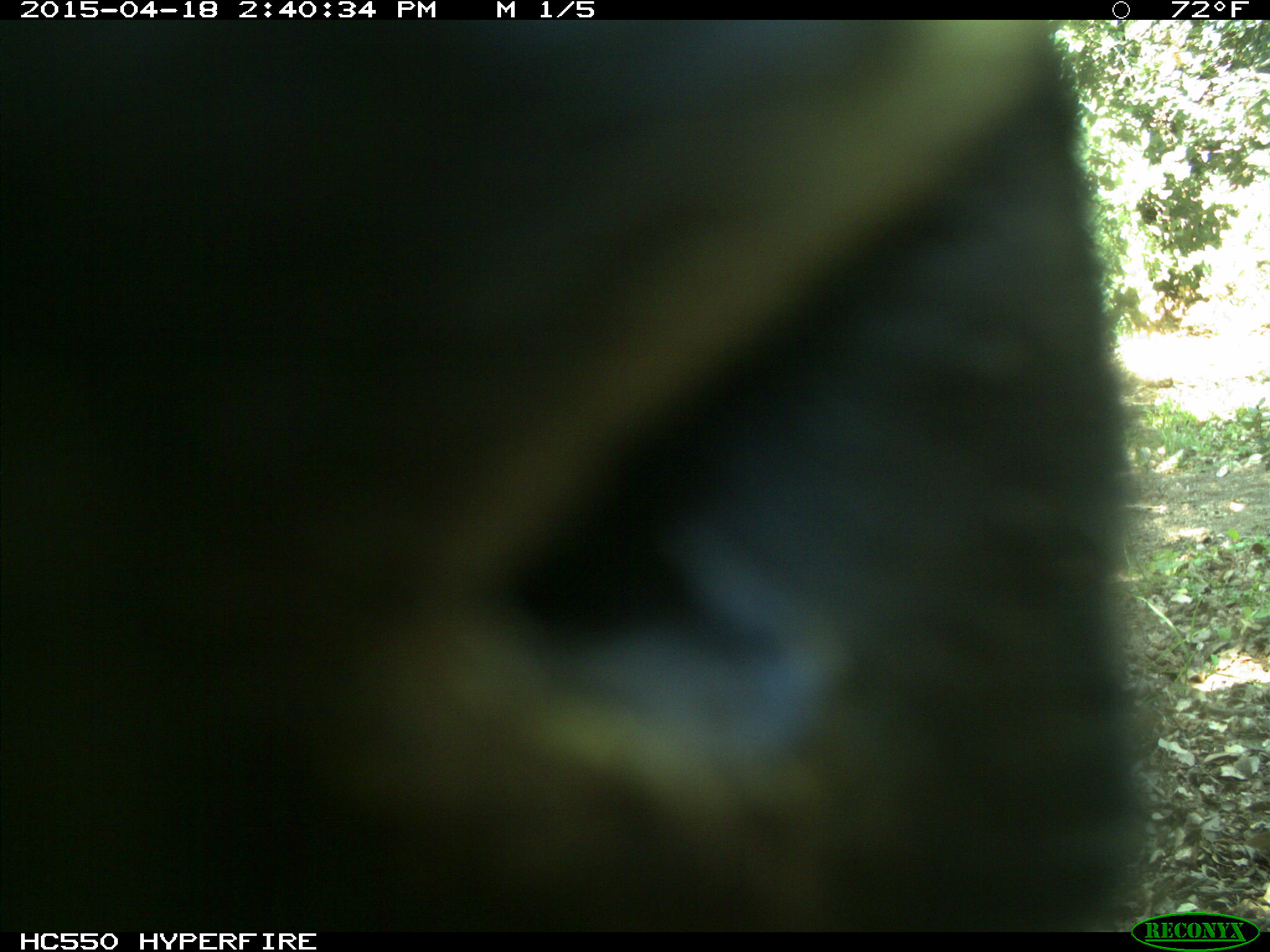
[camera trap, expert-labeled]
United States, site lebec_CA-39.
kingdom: Animalia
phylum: Chordata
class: Mammalia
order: Artiodactyla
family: Bovidae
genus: Bos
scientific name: Bos taurus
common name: domestic cow